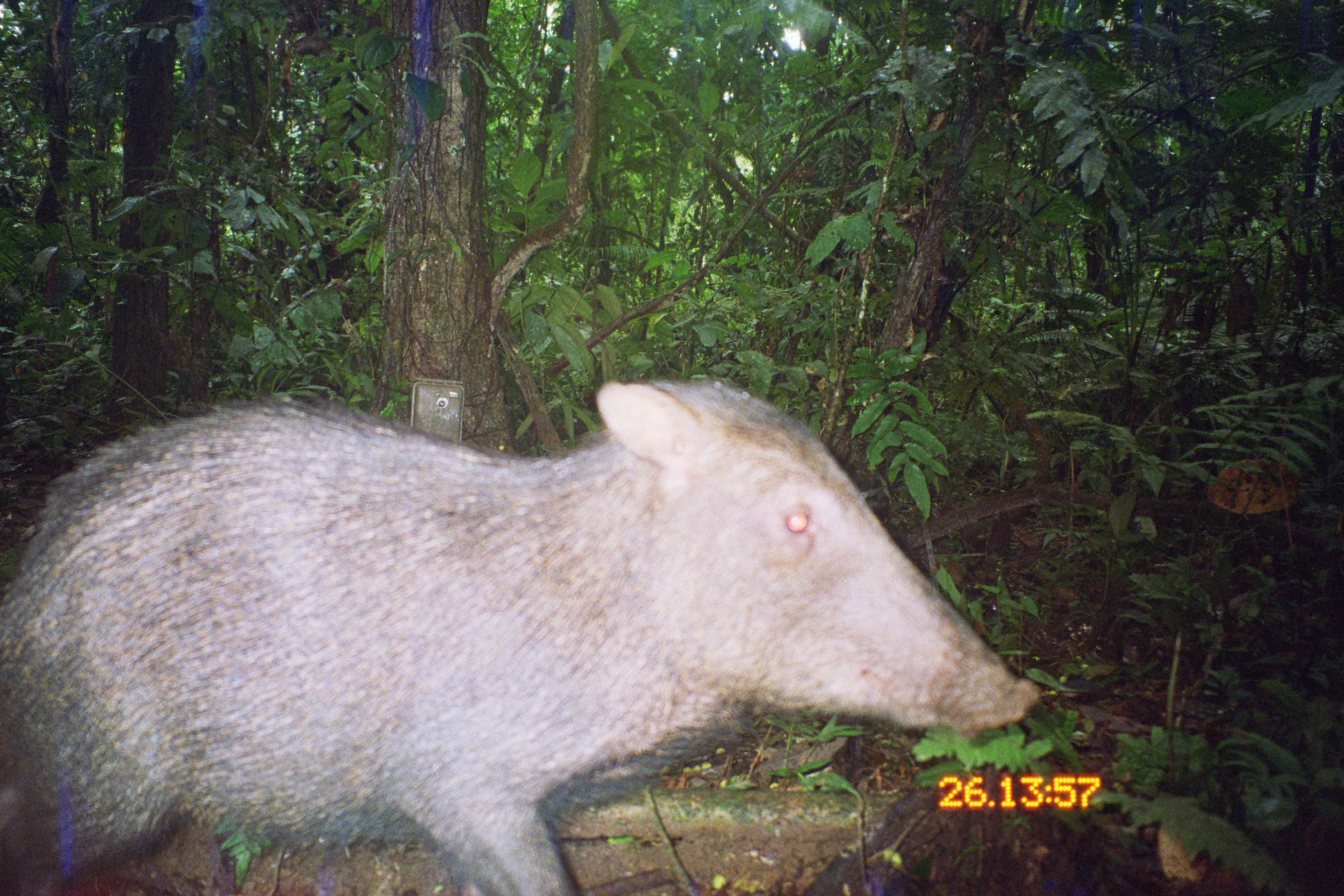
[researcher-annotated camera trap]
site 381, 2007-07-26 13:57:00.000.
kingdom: Animalia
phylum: Chordata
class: Mammalia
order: Artiodactyla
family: Tayassuidae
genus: Tayassu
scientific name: Tayassu pecari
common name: white-lipped peccary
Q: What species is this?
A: Tayassu pecari (white-lipped peccary).